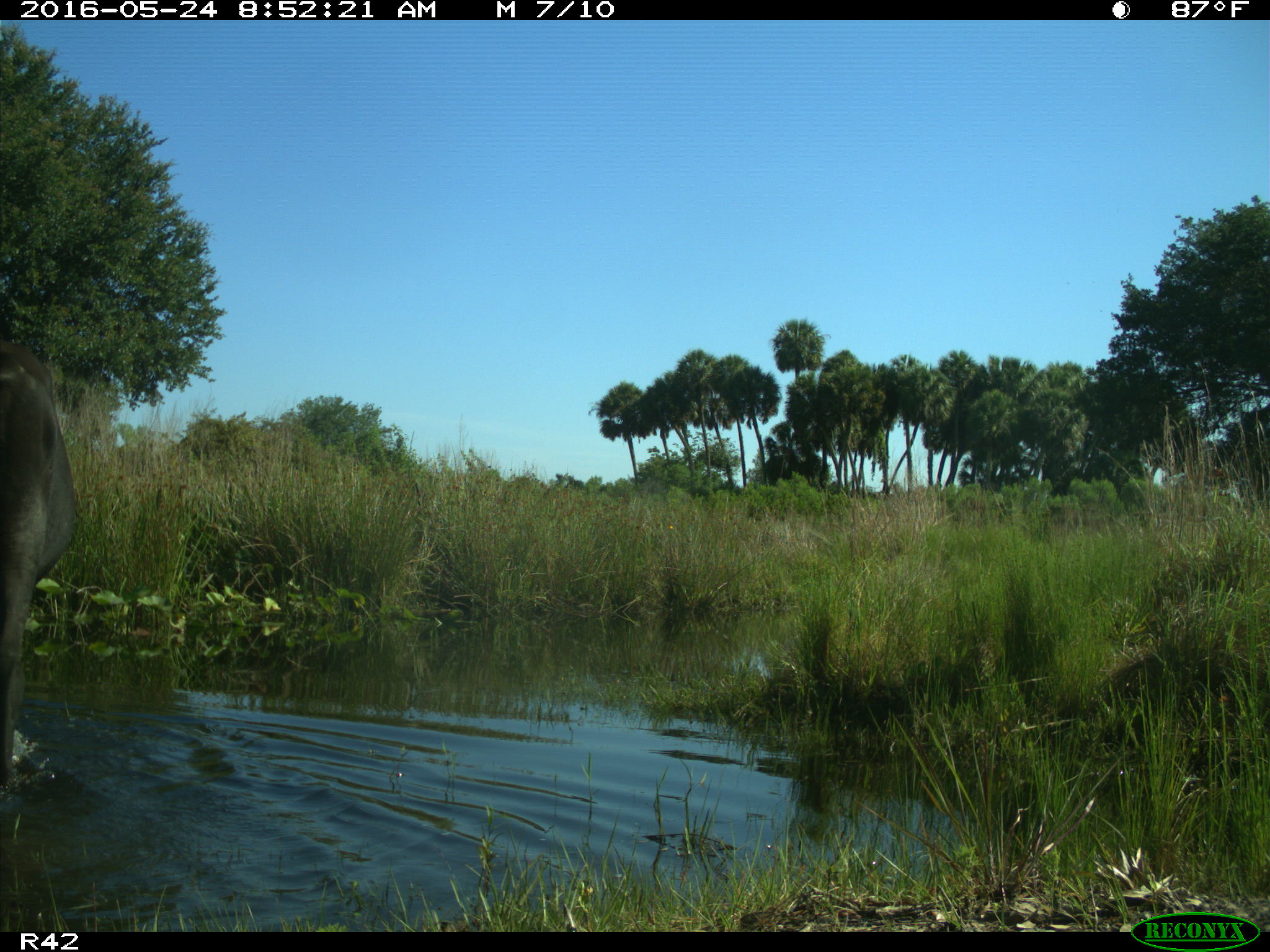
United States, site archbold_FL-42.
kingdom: Animalia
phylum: Chordata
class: Mammalia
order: Artiodactyla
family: Bovidae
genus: Bos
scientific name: Bos taurus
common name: domestic cow